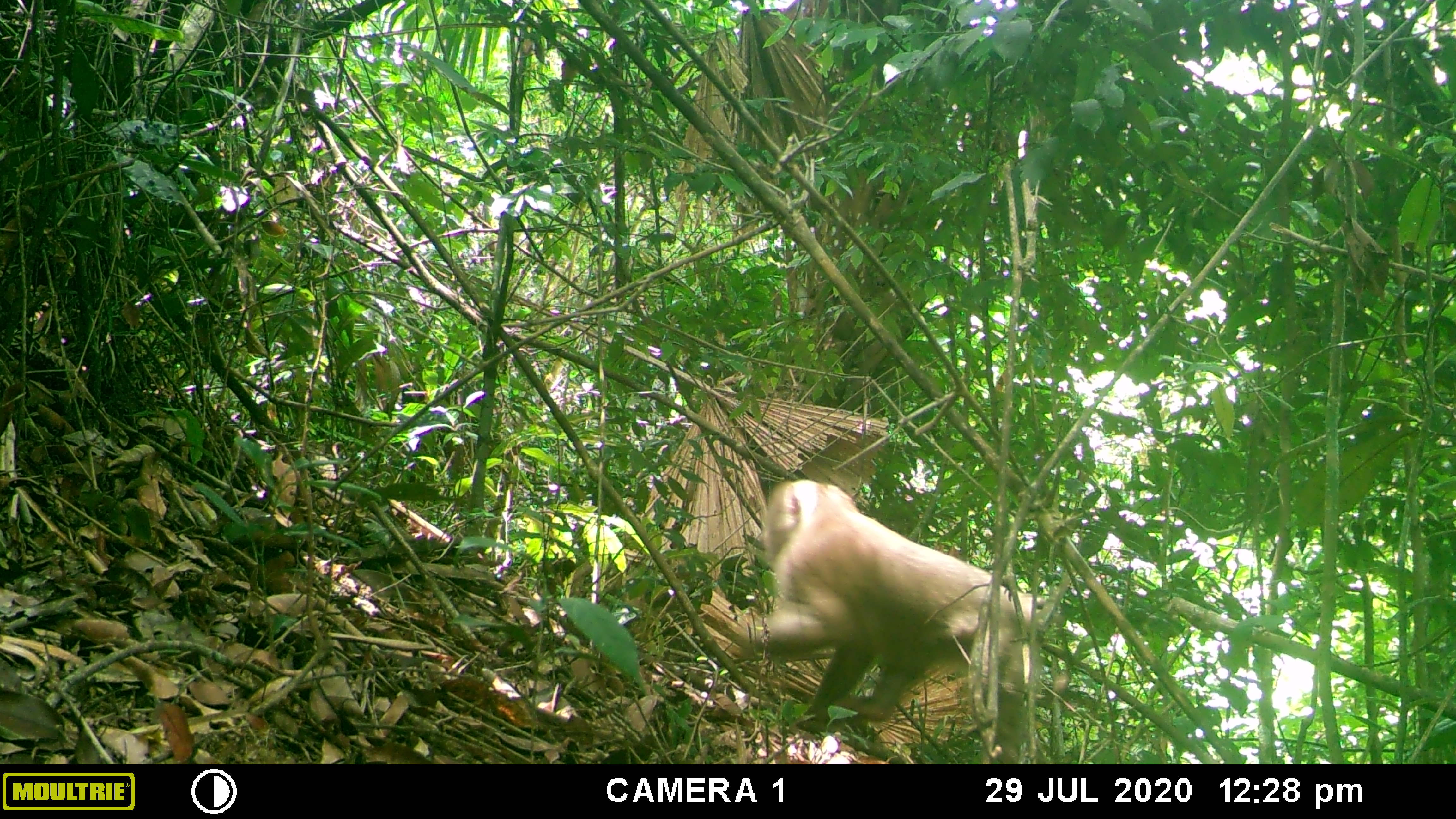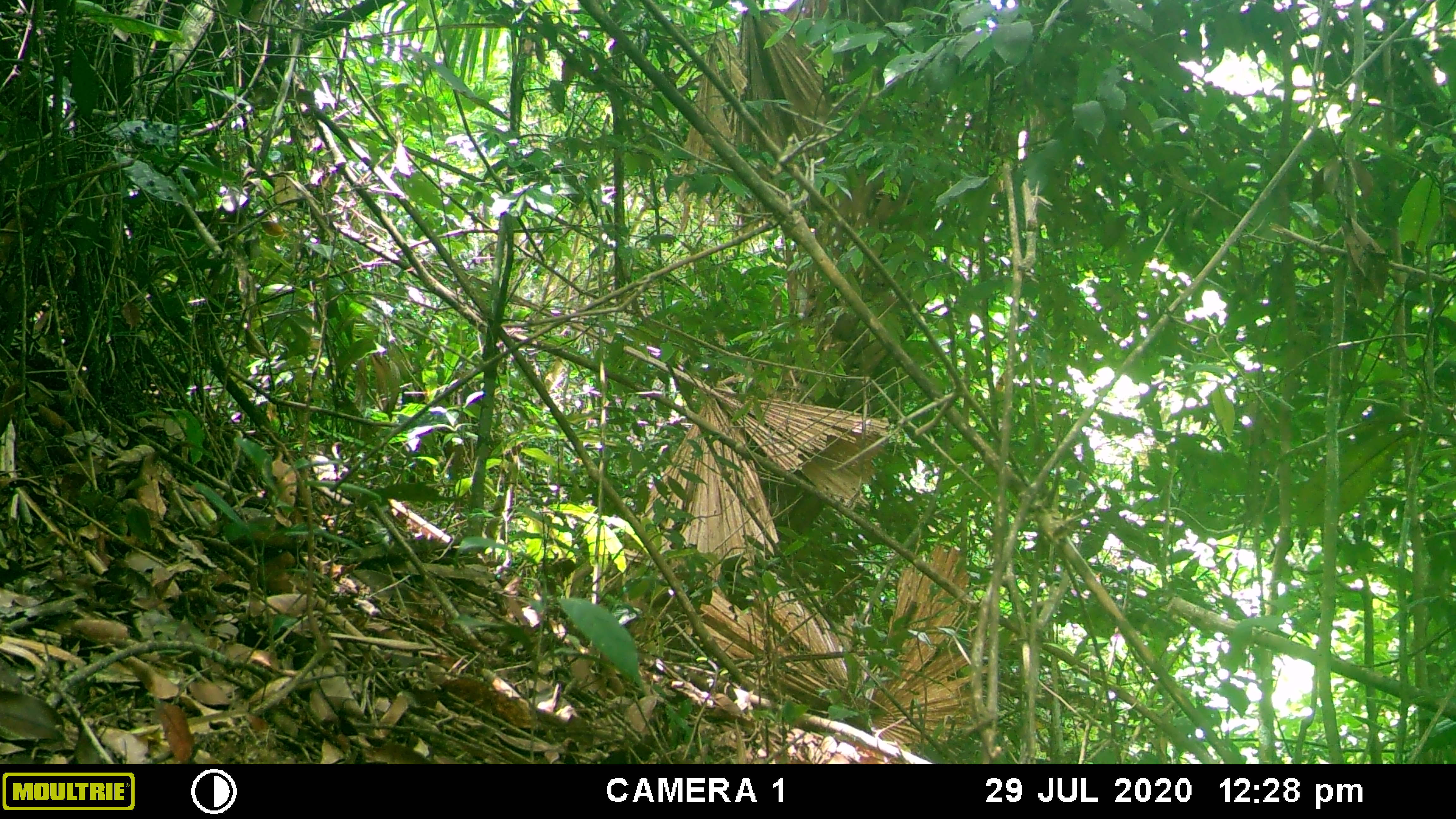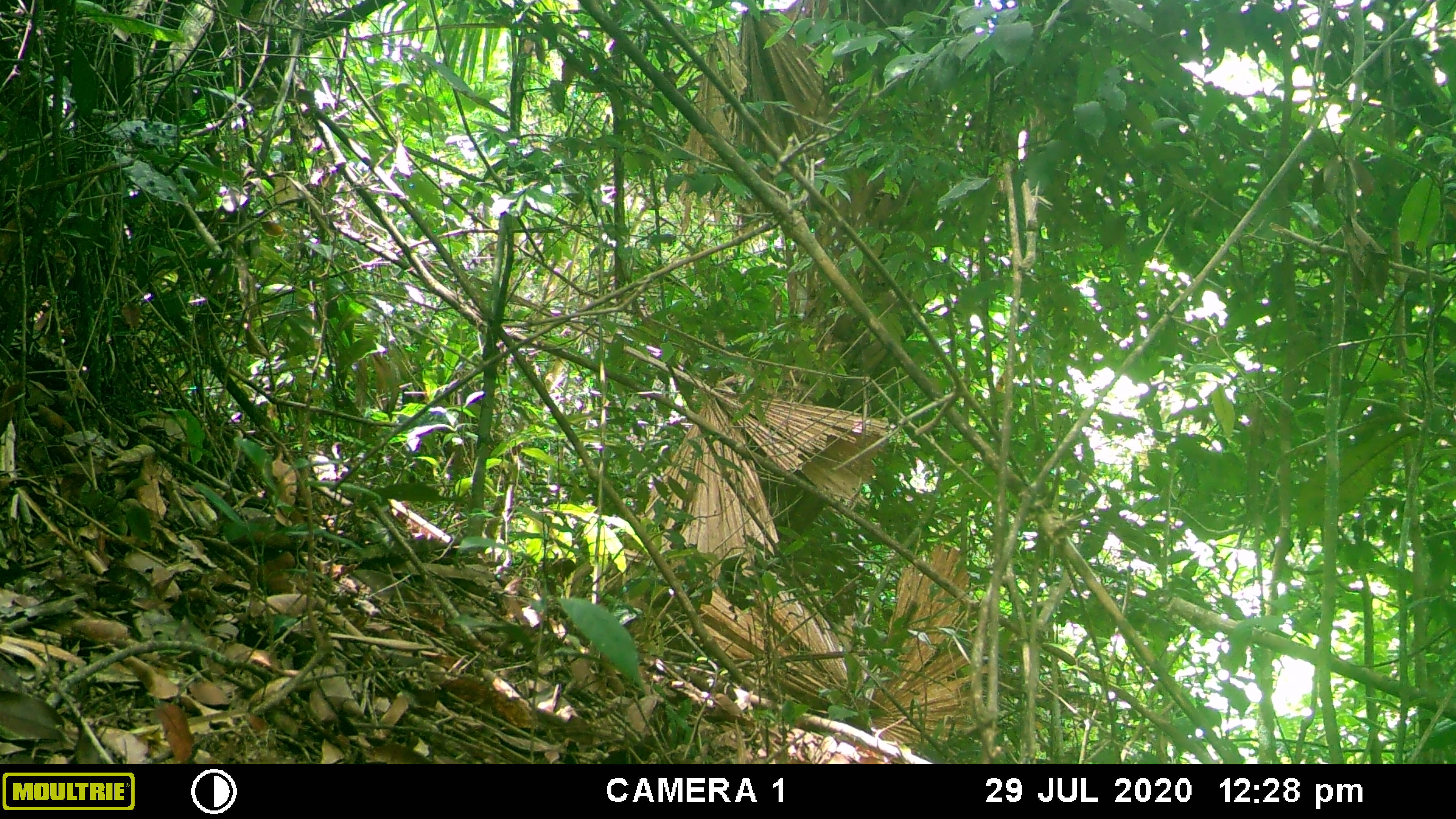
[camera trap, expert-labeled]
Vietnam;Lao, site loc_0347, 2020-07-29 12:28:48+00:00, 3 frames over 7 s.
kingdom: Animalia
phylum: Chordata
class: Mammalia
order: Primates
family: Cercopithecidae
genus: Macaca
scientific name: Macaca nemestrina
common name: pig-tailed macaque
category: pig tailed macaque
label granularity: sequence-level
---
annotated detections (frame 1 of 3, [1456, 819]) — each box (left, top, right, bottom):
pig tailed macaque: (739, 478, 1066, 764)